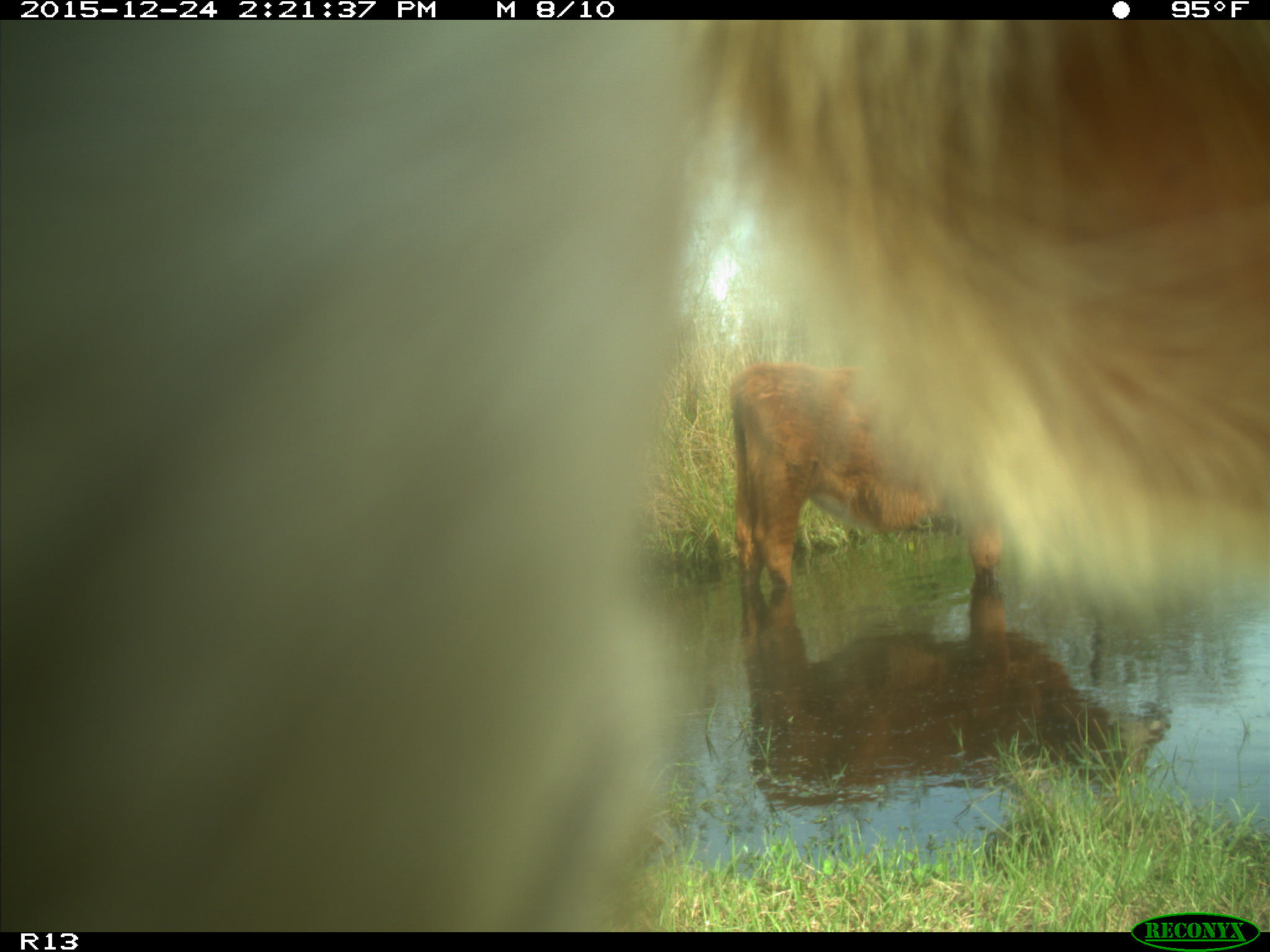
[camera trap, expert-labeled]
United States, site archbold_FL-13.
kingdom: Animalia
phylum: Chordata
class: Mammalia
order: Artiodactyla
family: Bovidae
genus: Bos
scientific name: Bos taurus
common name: domestic cow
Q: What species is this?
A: Bos taurus (domestic cow).